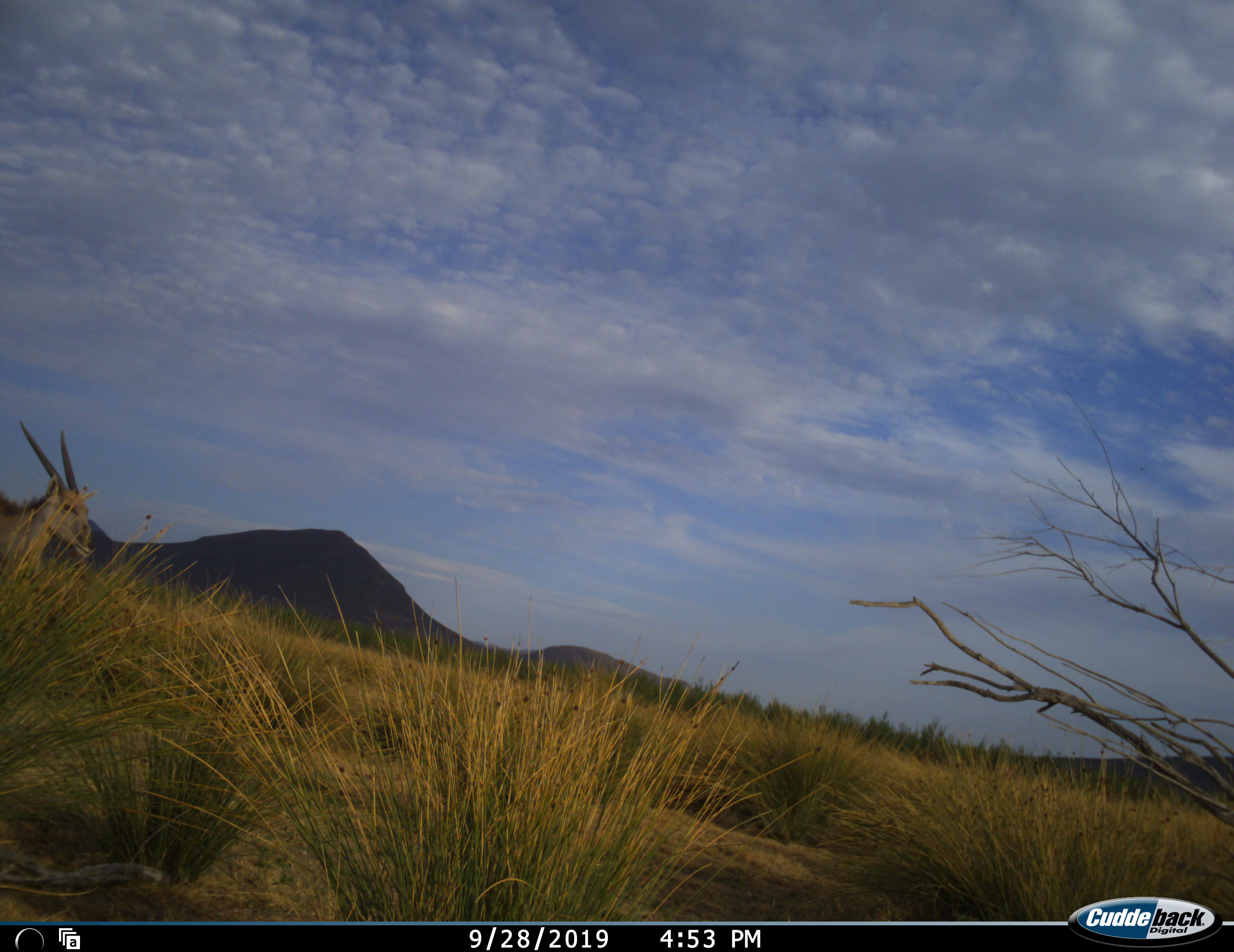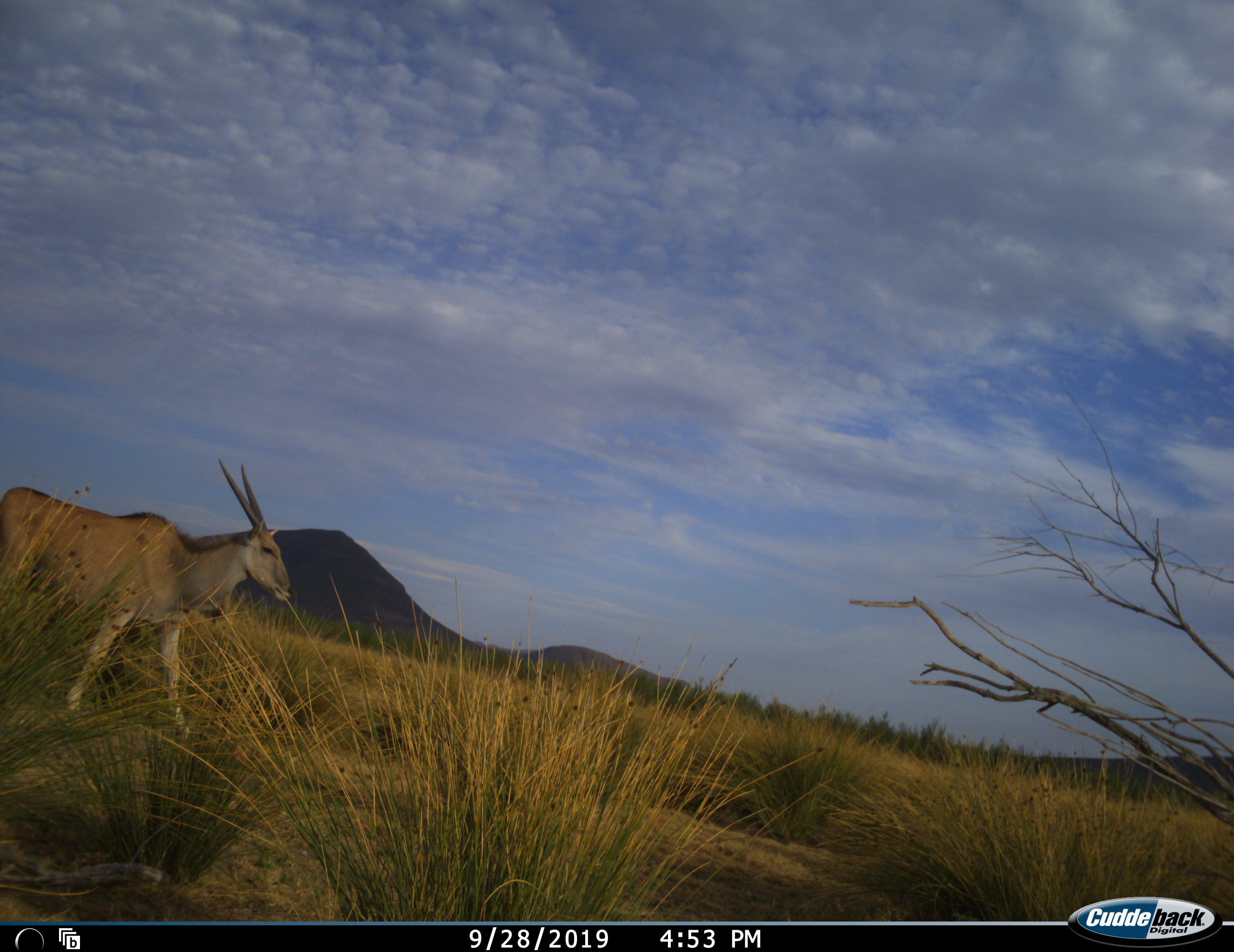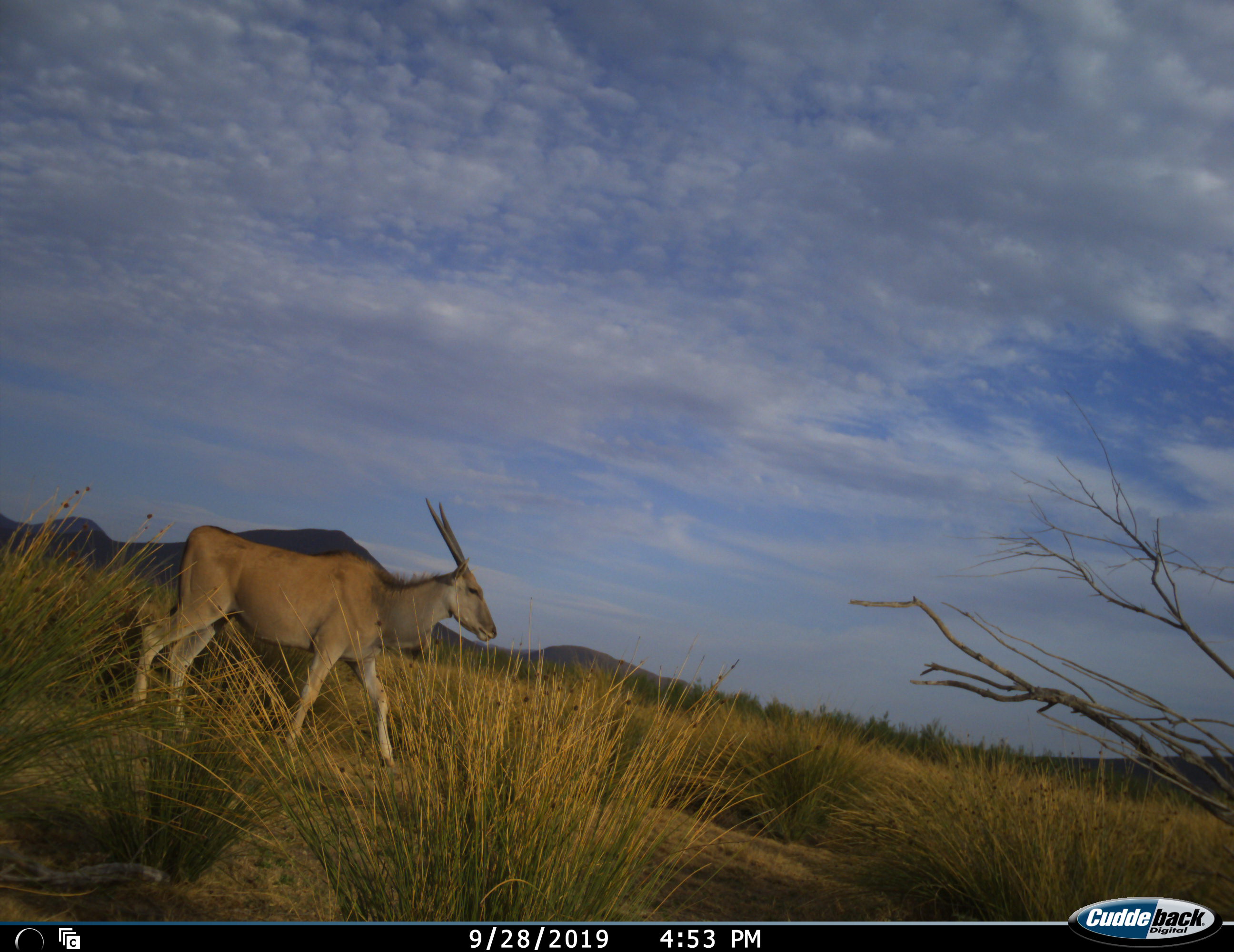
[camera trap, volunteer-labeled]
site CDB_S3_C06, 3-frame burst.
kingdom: Animalia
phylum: Chordata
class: Mammalia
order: Artiodactyla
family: Bovidae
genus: Tragelaphus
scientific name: Tragelaphus oryx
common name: eland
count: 1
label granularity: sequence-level